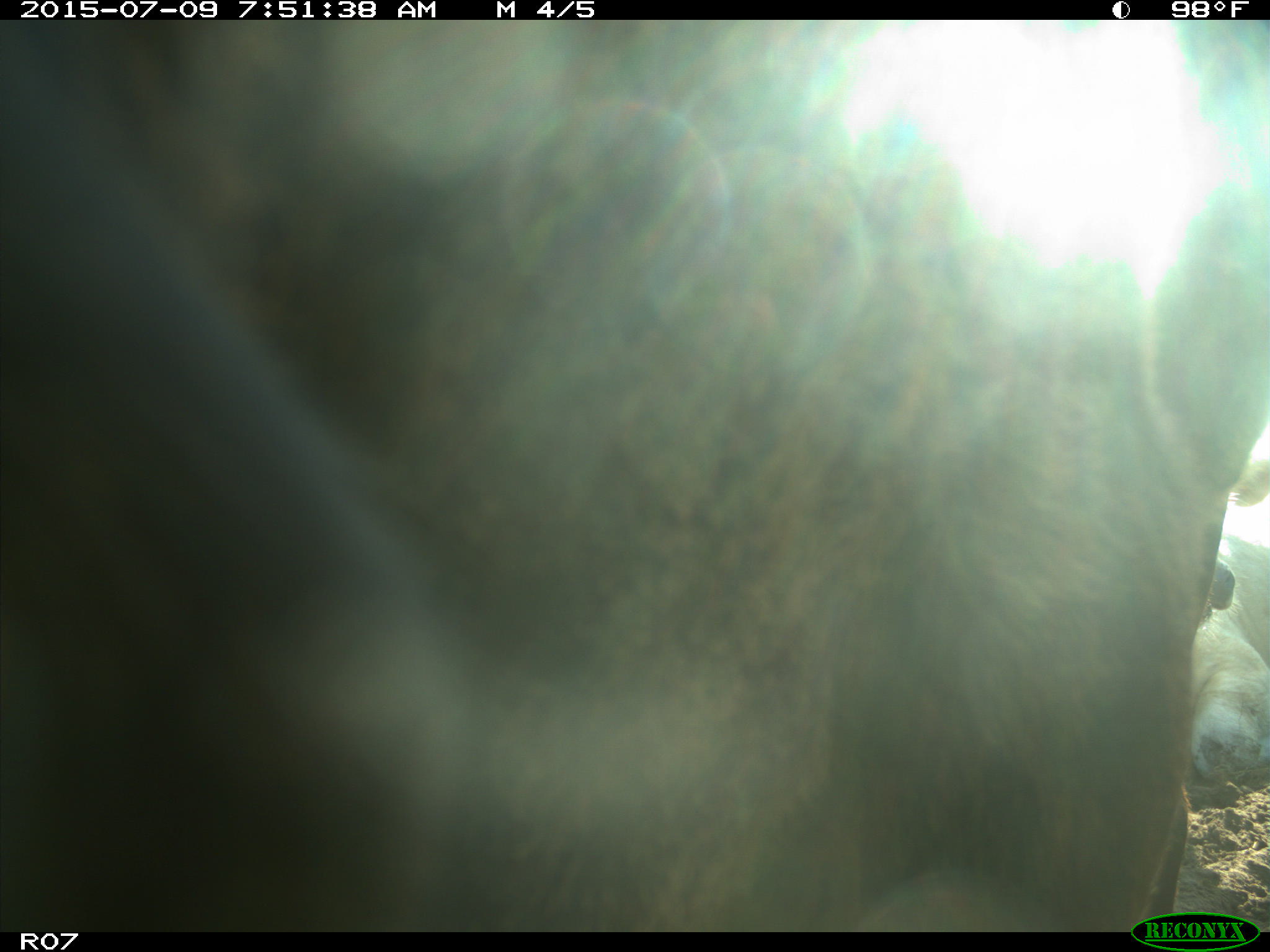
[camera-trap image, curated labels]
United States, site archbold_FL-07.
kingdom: Animalia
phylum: Chordata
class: Mammalia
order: Artiodactyla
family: Bovidae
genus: Bos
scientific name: Bos taurus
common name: domestic cow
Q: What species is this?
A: Bos taurus (domestic cow).